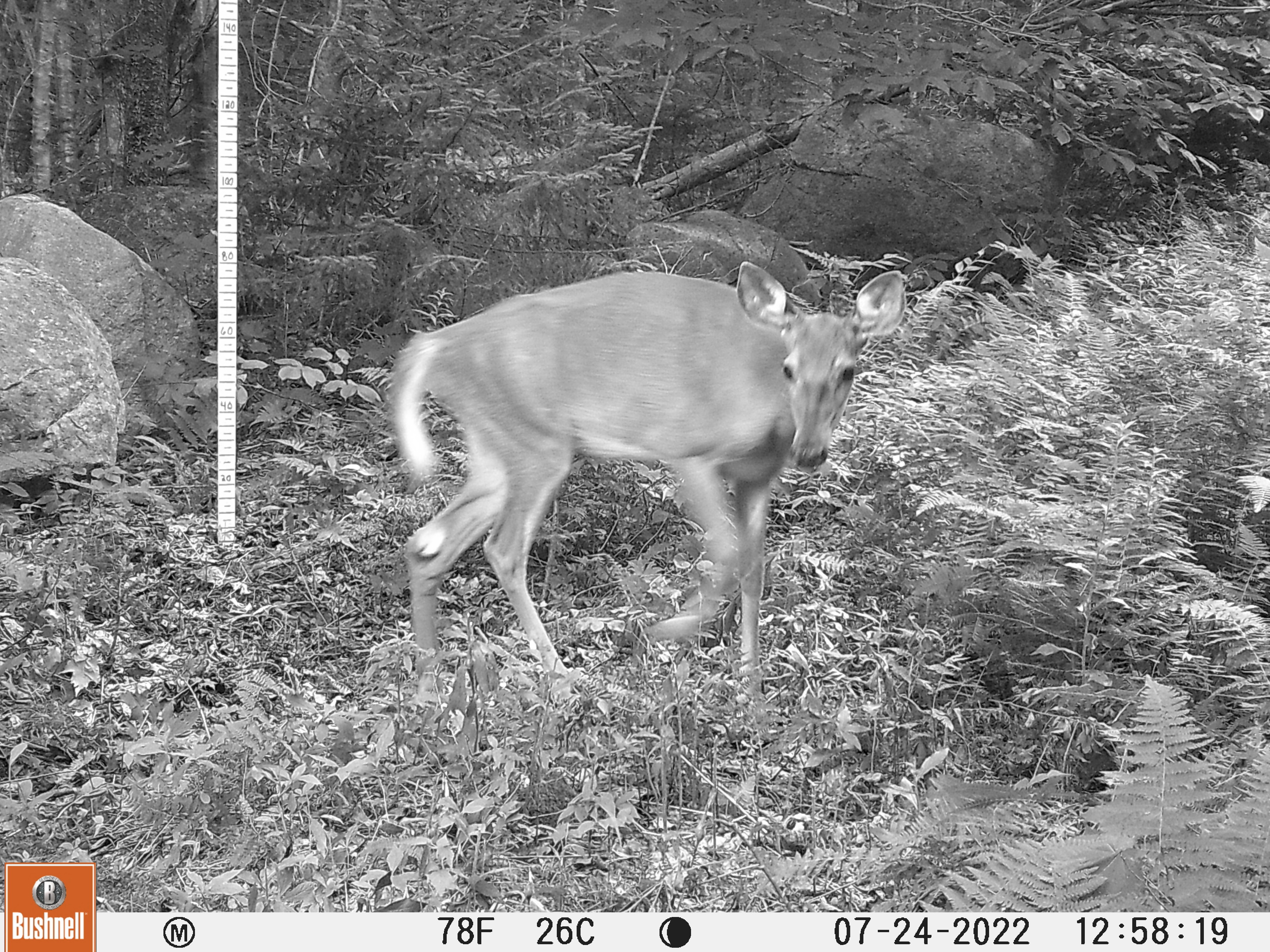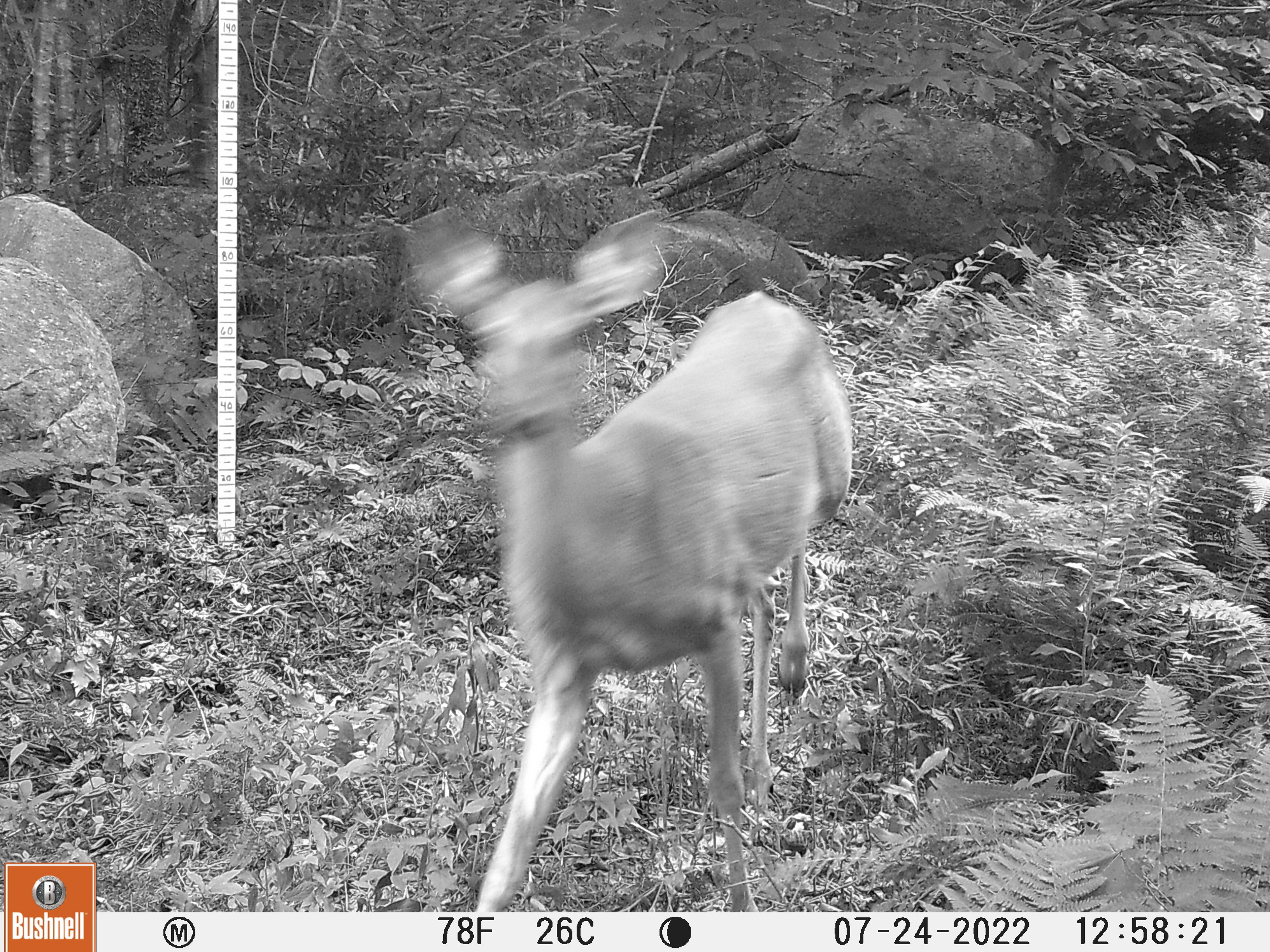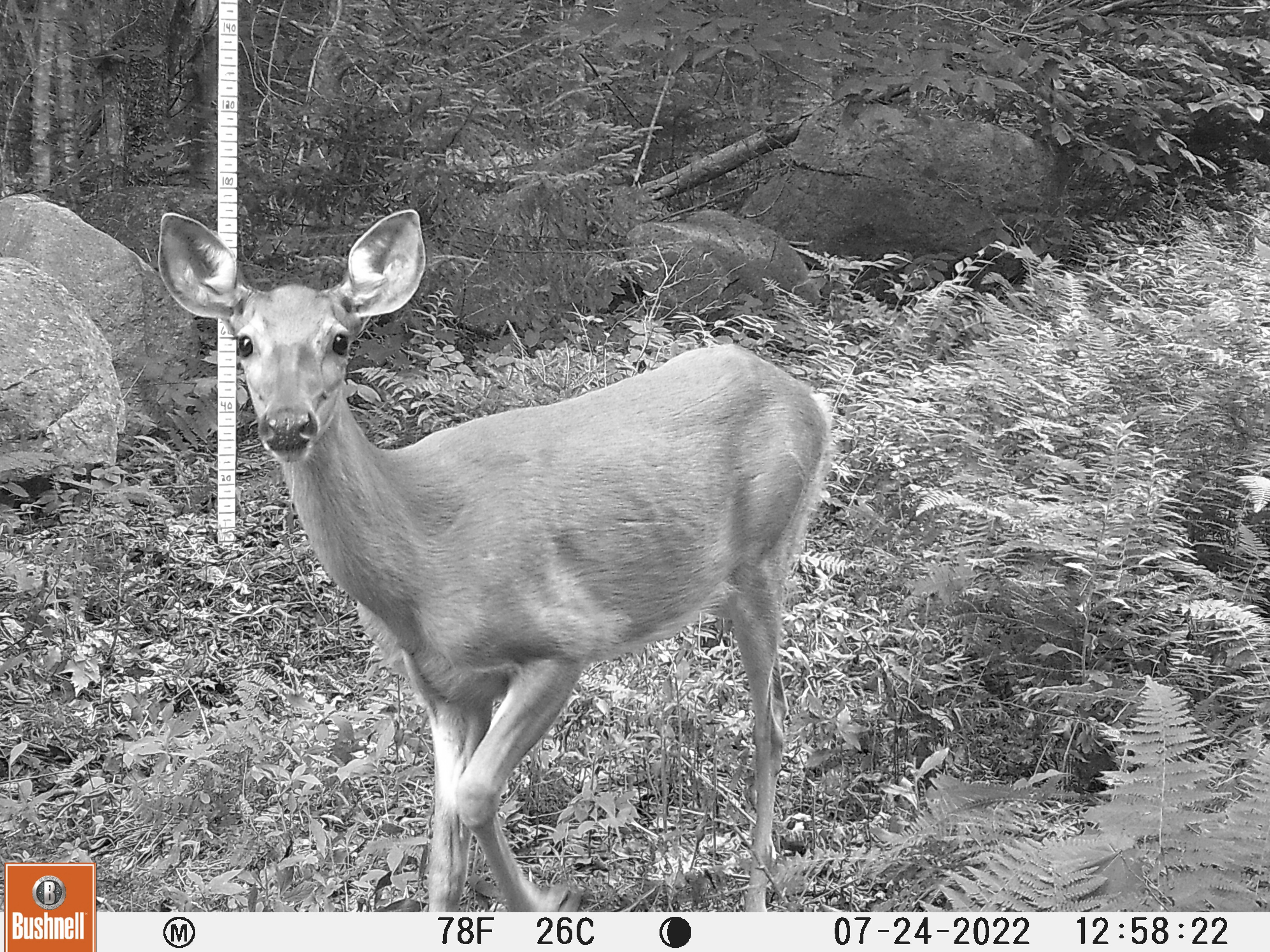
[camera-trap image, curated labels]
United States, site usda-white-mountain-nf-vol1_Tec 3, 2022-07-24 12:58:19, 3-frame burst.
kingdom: Animalia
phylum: Chordata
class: Mammalia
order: Artiodactyla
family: Cervidae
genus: Odocoileus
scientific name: Odocoileus virginianus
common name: white-tailed deer